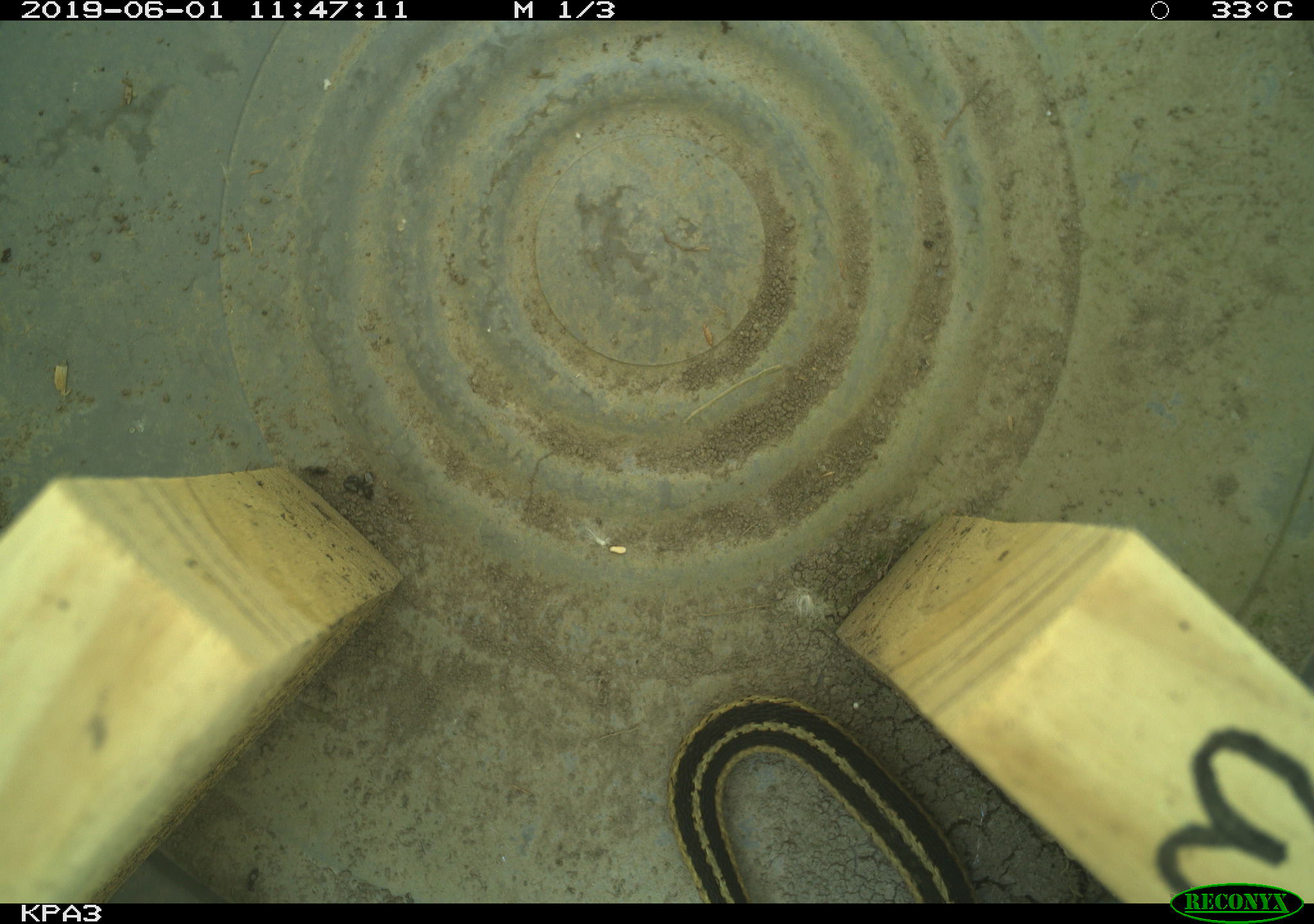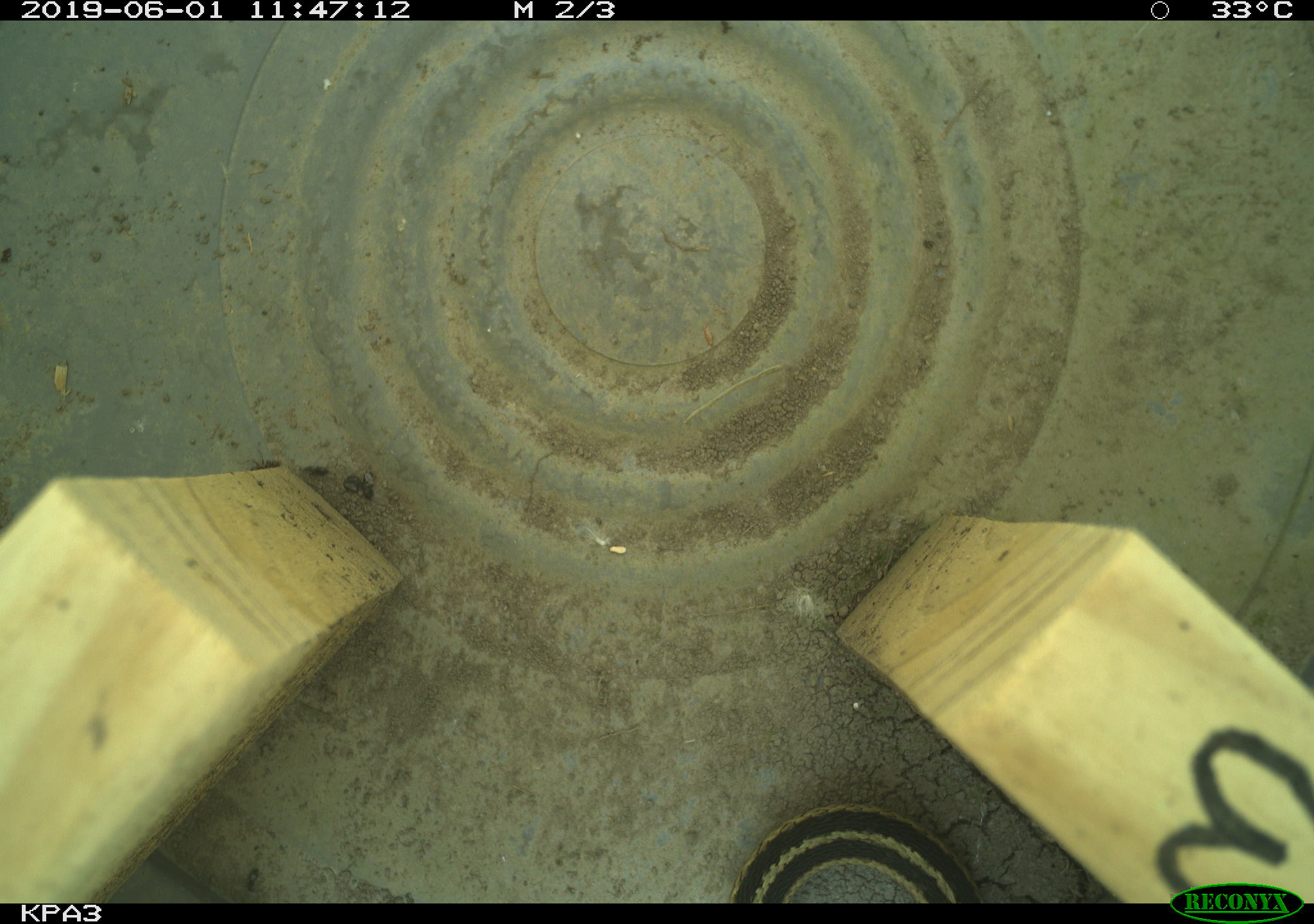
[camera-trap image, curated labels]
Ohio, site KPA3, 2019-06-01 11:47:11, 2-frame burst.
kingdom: Animalia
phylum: Chordata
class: Reptilia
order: Squamata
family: Colubridae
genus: Thamnophis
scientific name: Thamnophis sirtalis sirtalis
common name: eastern gartersnake